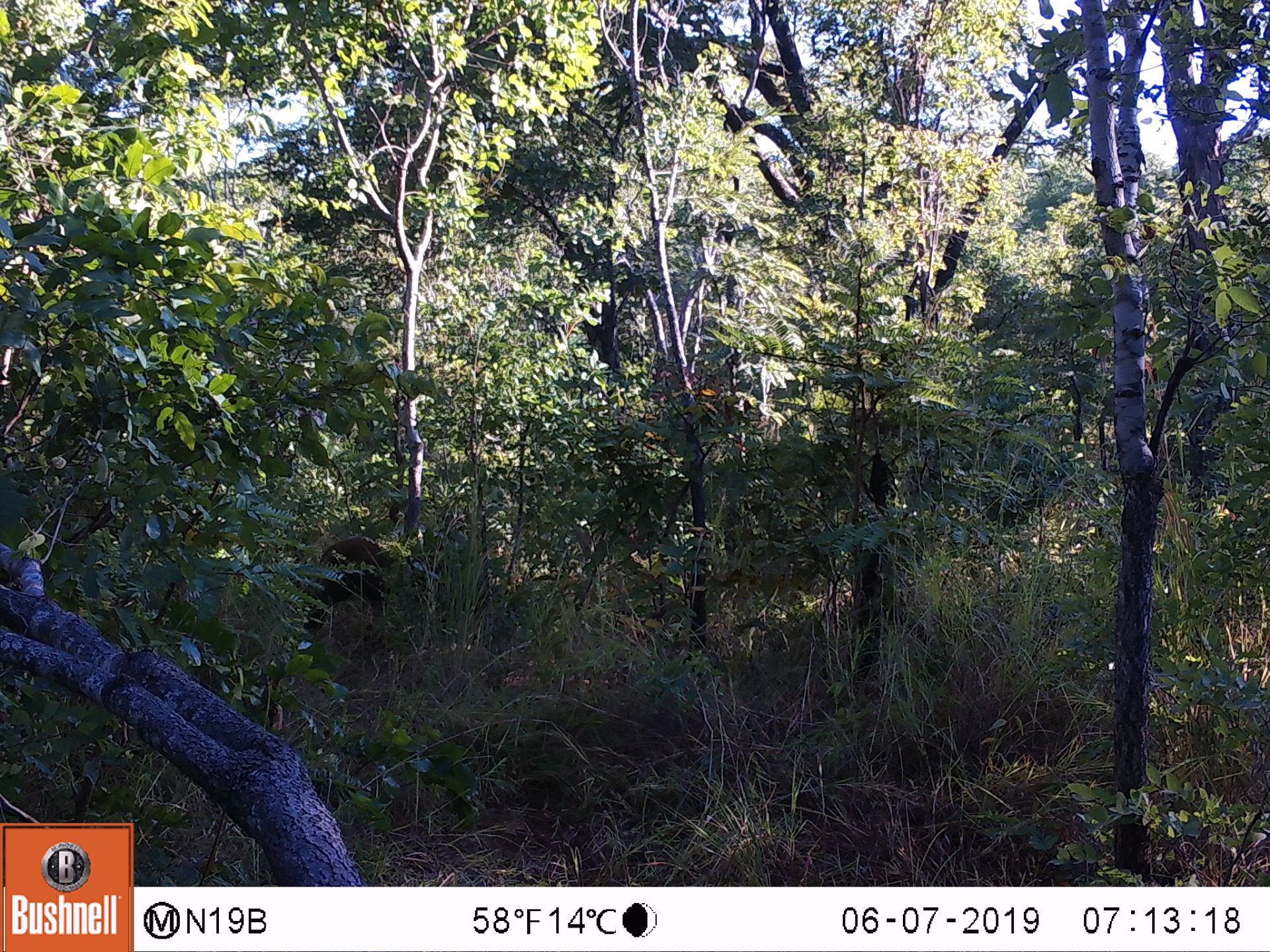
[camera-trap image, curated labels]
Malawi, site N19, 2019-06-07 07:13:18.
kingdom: Animalia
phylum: Chordata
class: Mammalia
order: Artiodactyla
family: Suidae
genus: Potamochoerus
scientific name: Potamochoerus larvatus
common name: bushpig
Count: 1.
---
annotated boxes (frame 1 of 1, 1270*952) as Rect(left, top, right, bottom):
bushpig: Rect(292, 537, 404, 631)